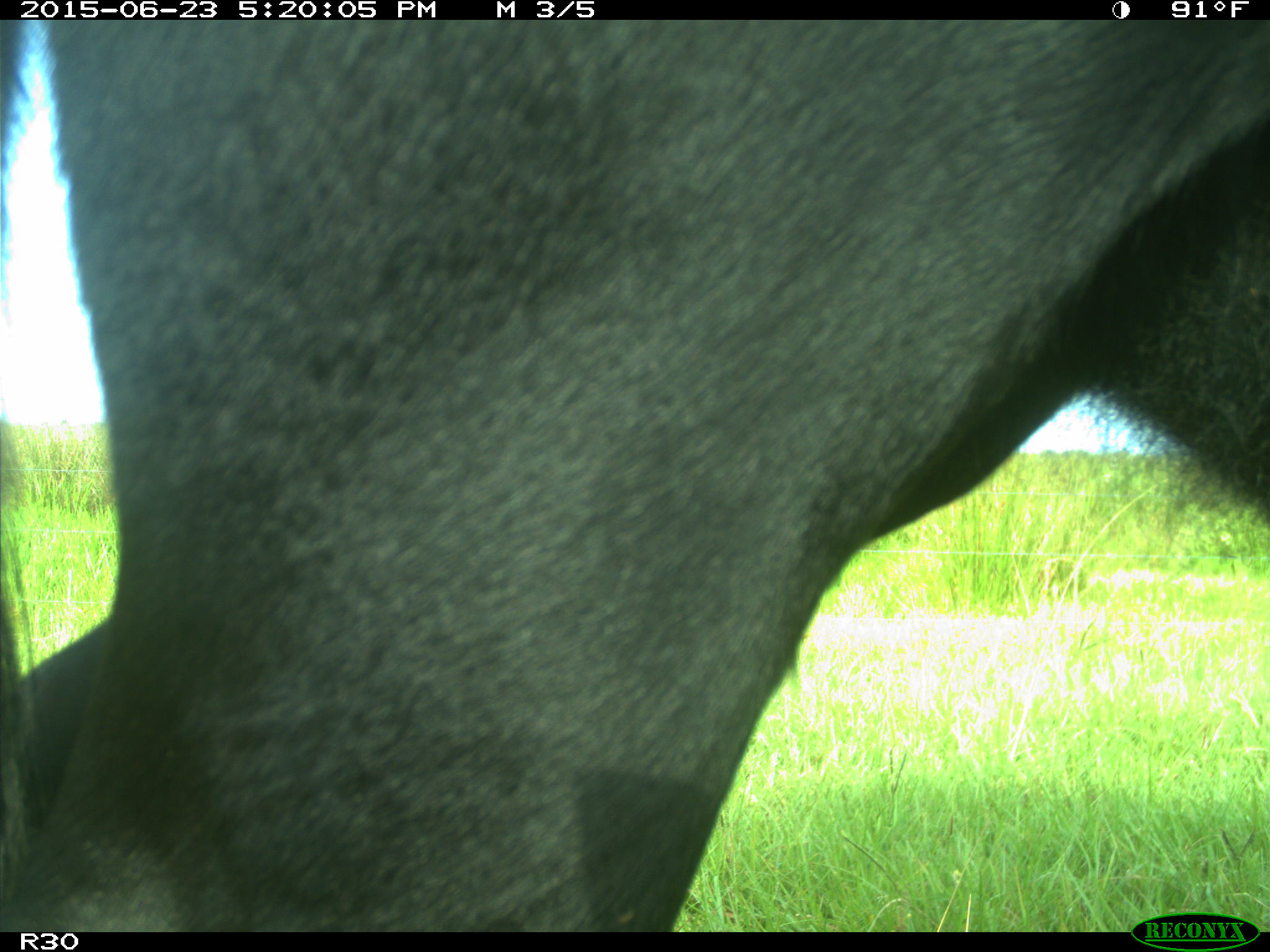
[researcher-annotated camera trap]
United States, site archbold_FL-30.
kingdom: Animalia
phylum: Chordata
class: Mammalia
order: Artiodactyla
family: Bovidae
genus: Bos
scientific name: Bos taurus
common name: domestic cow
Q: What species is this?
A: Bos taurus (domestic cow).